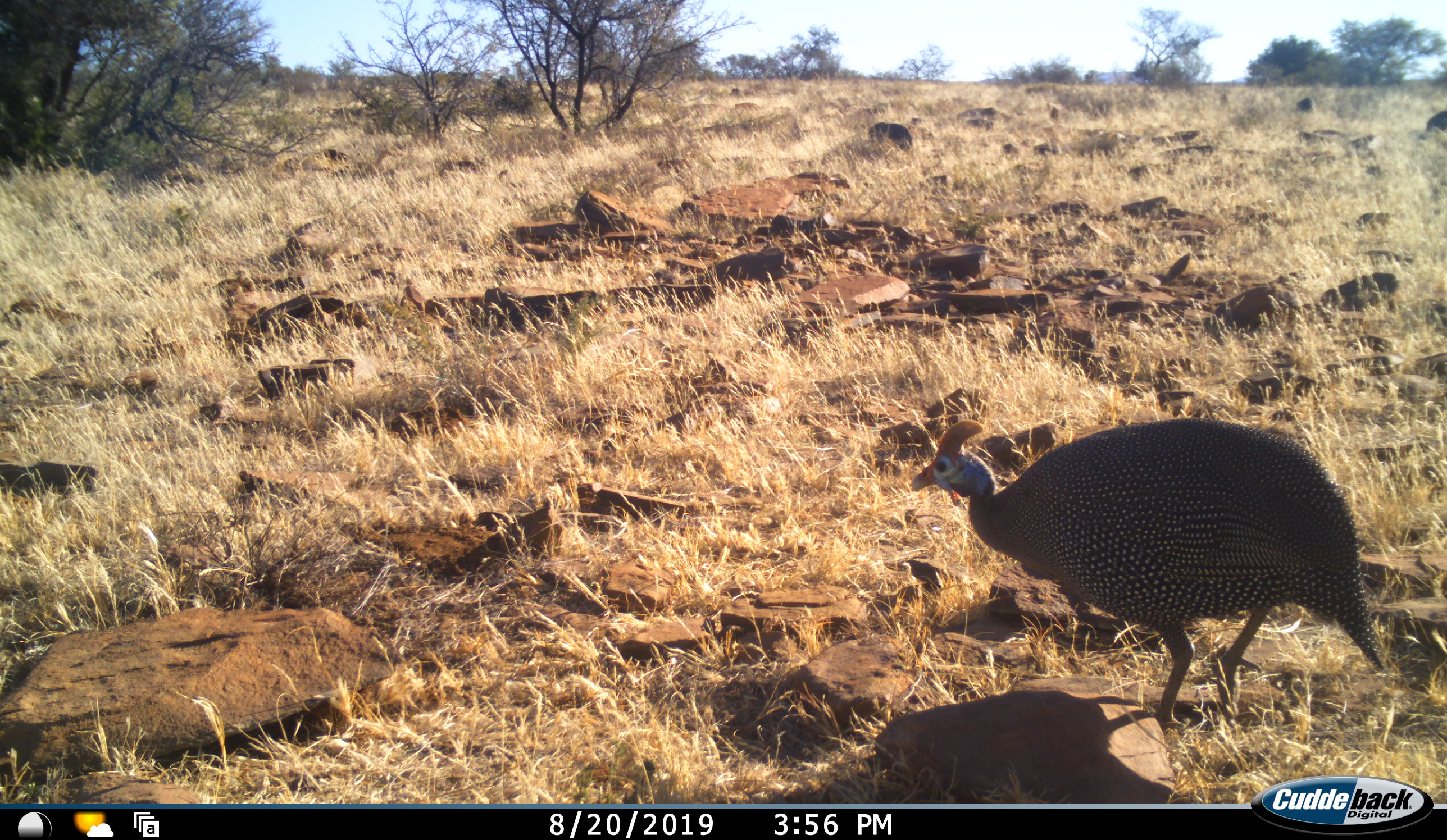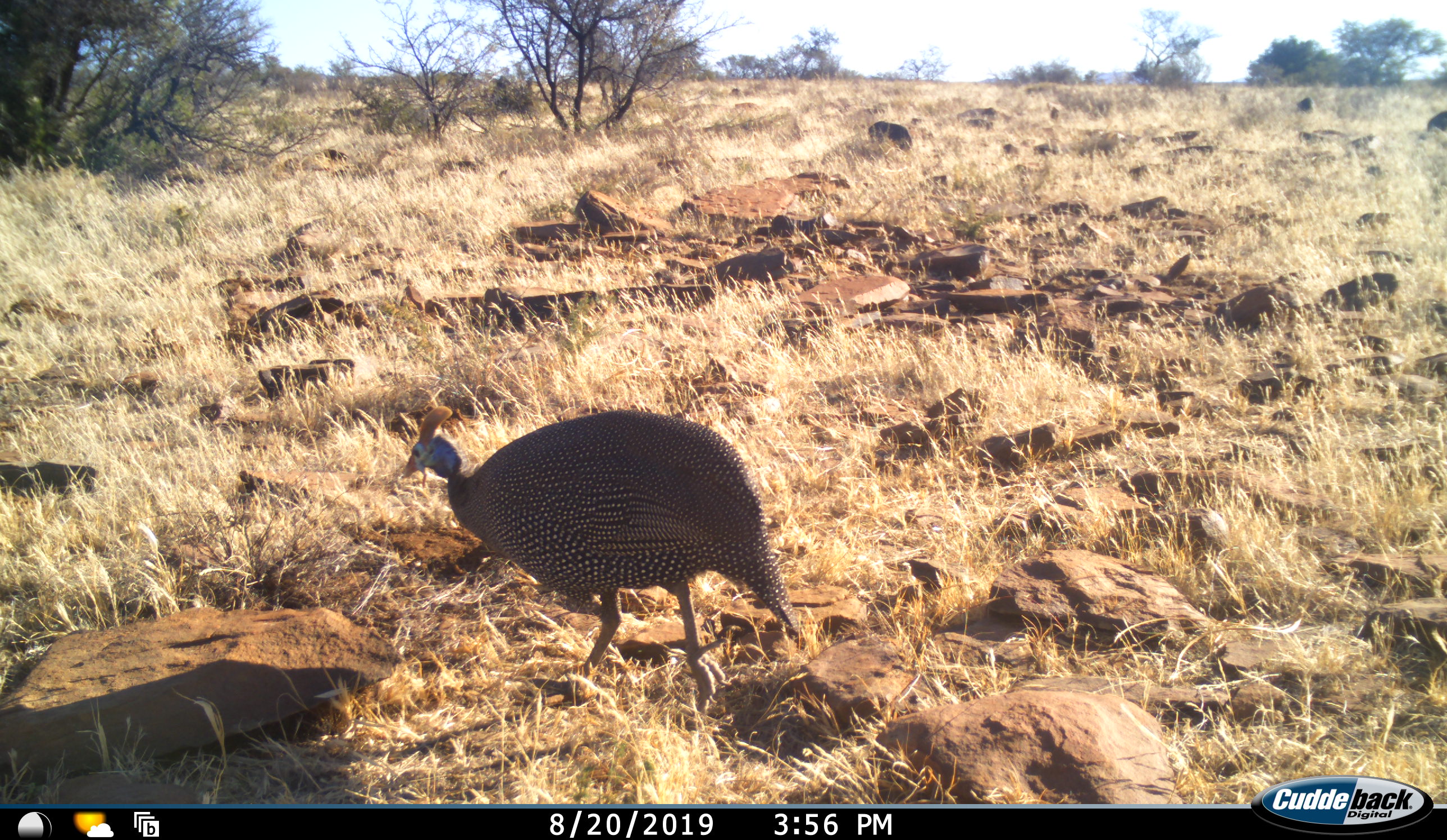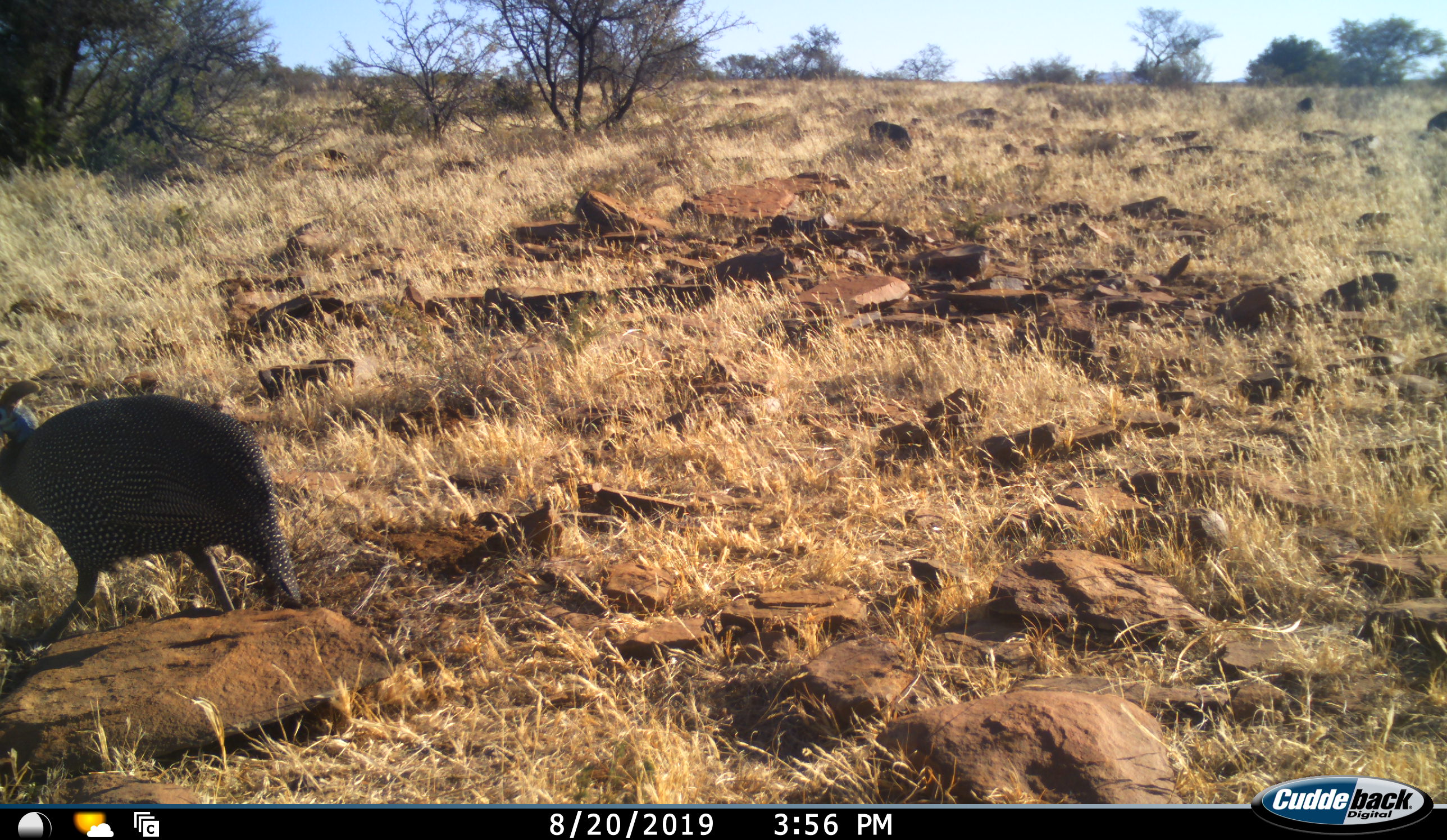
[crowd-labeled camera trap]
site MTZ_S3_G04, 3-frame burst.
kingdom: Animalia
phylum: Chordata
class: Aves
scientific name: Aves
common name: bird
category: birdother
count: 1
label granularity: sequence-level